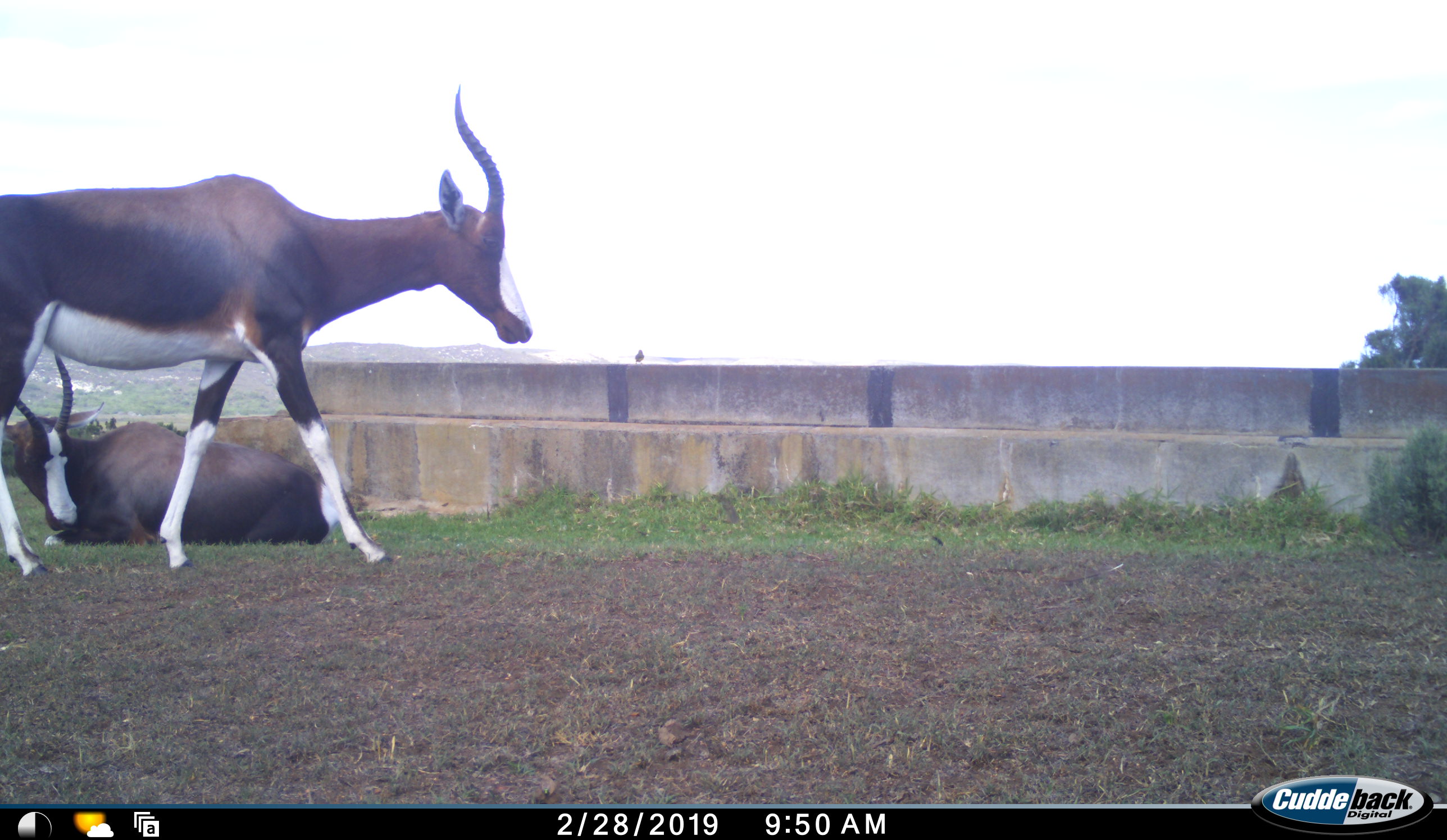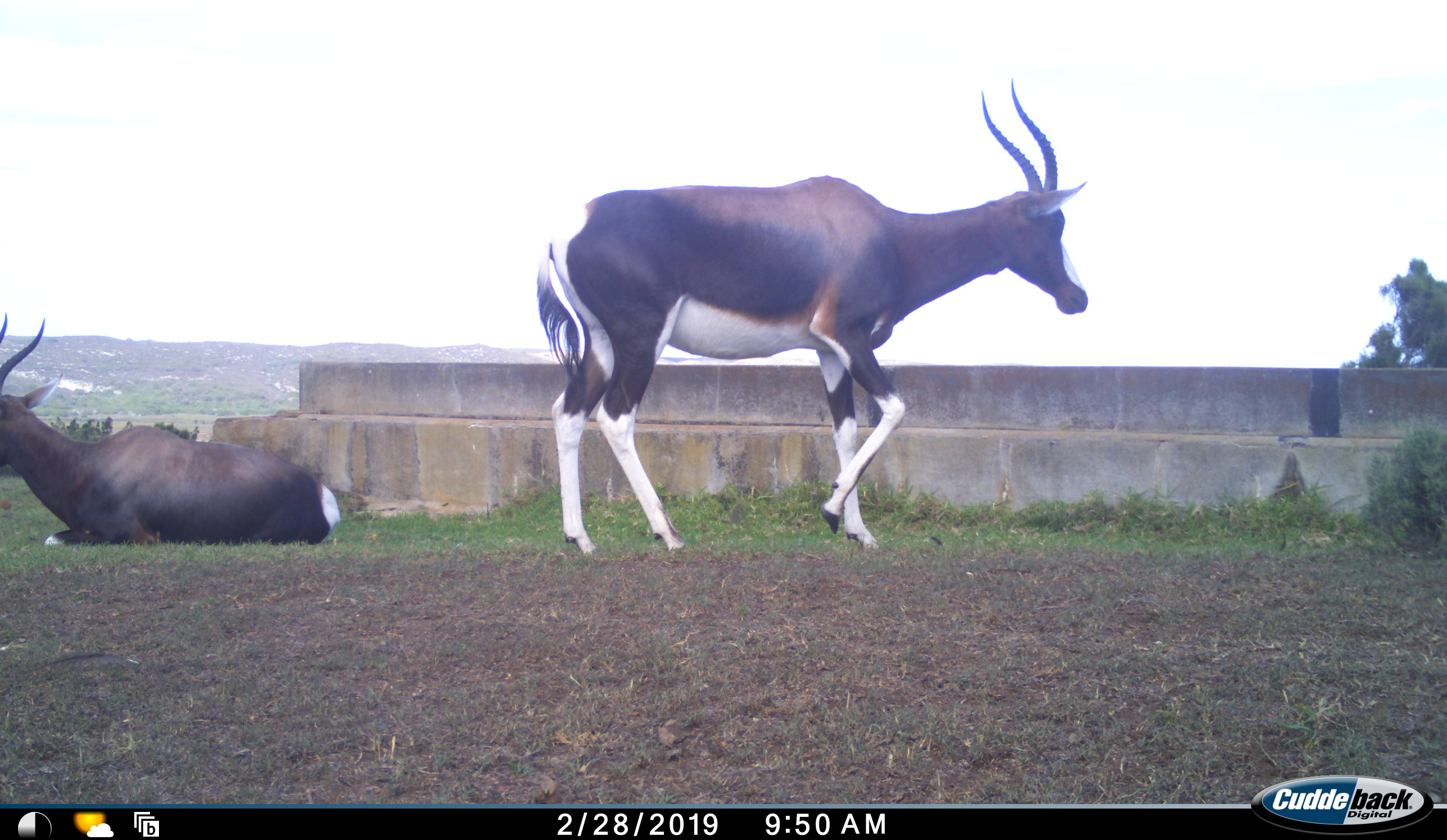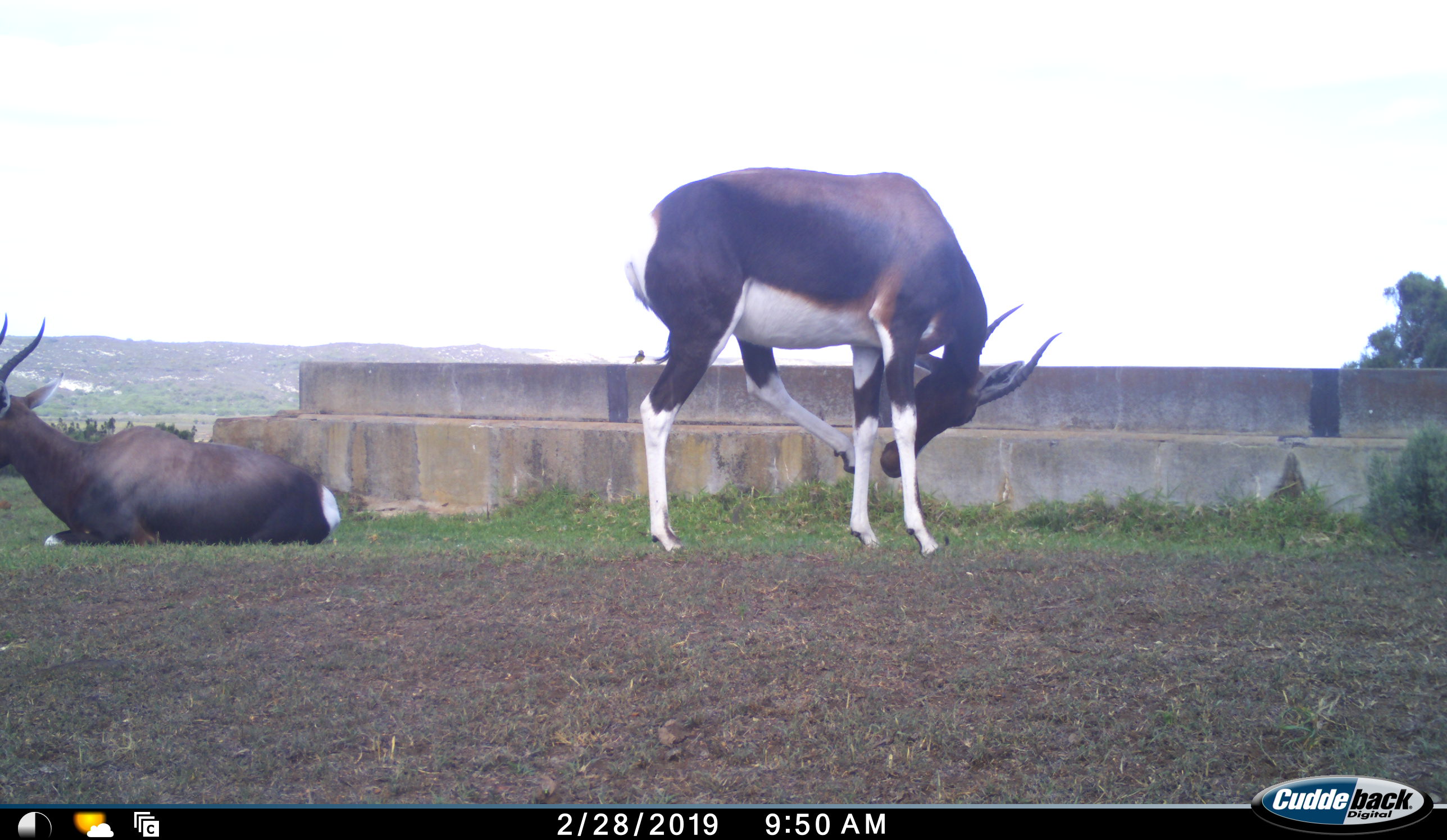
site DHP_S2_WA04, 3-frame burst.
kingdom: Animalia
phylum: Chordata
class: Mammalia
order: Artiodactyla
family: Bovidae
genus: Damaliscus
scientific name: Damaliscus pygargus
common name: bontebok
Bontebok (Damaliscus pygargus), count 2. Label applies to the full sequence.